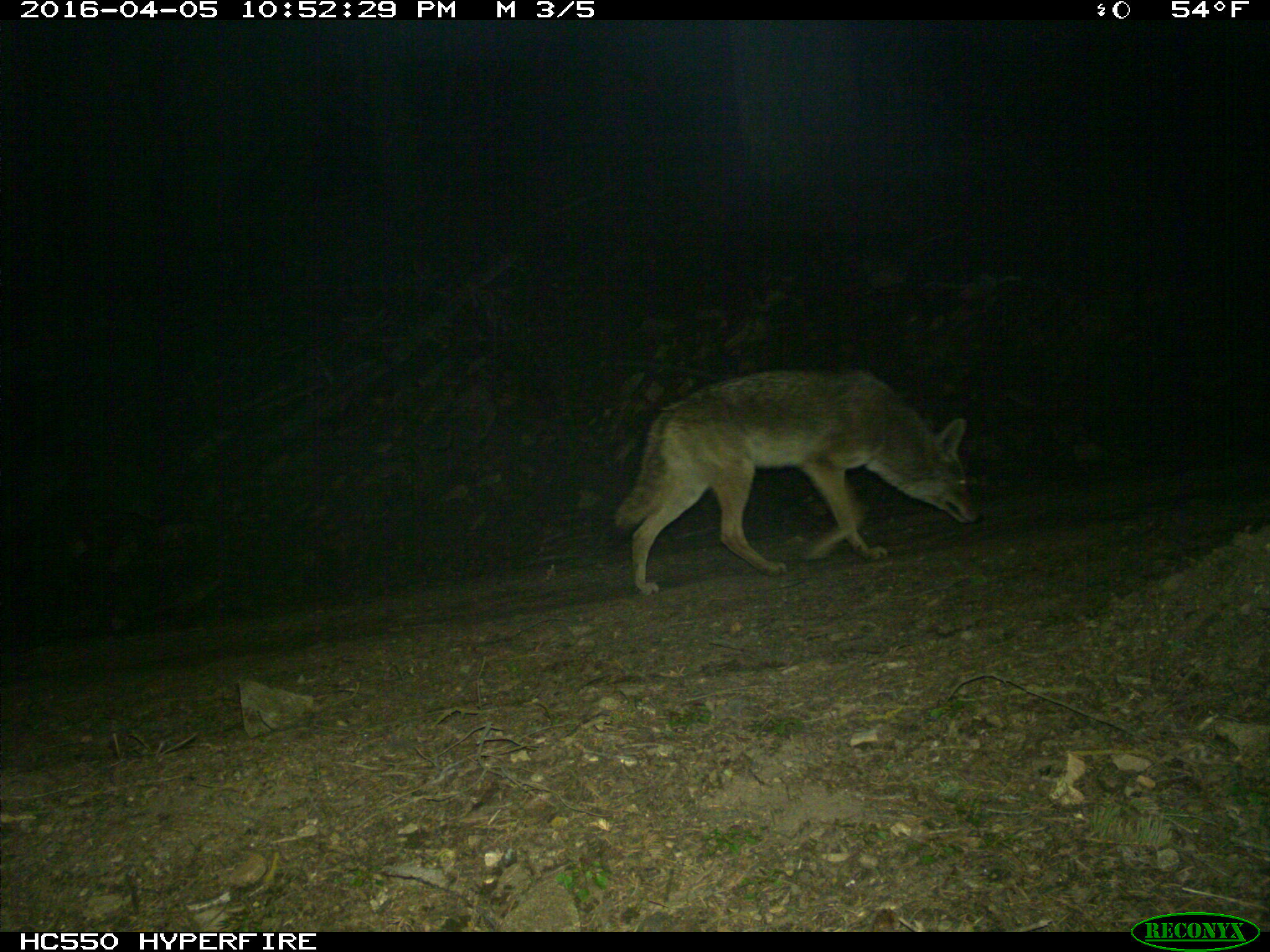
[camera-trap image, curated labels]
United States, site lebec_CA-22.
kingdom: Animalia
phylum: Chordata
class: Mammalia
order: Carnivora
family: Canidae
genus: Canis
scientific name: Canis latrans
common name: coyote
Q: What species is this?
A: Canis latrans (coyote).